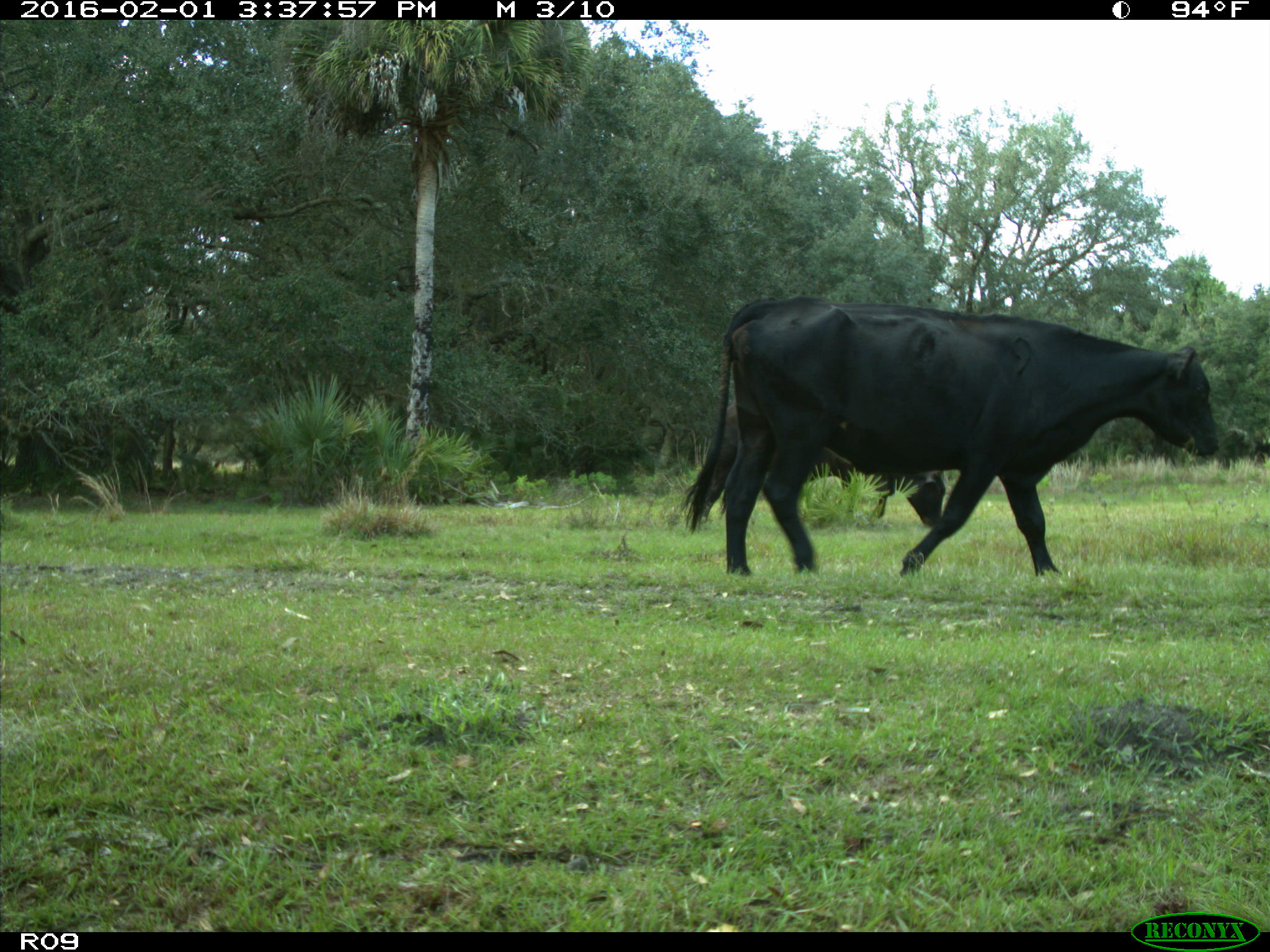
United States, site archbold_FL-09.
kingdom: Animalia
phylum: Chordata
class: Mammalia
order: Artiodactyla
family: Bovidae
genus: Bos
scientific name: Bos taurus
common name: domestic cow